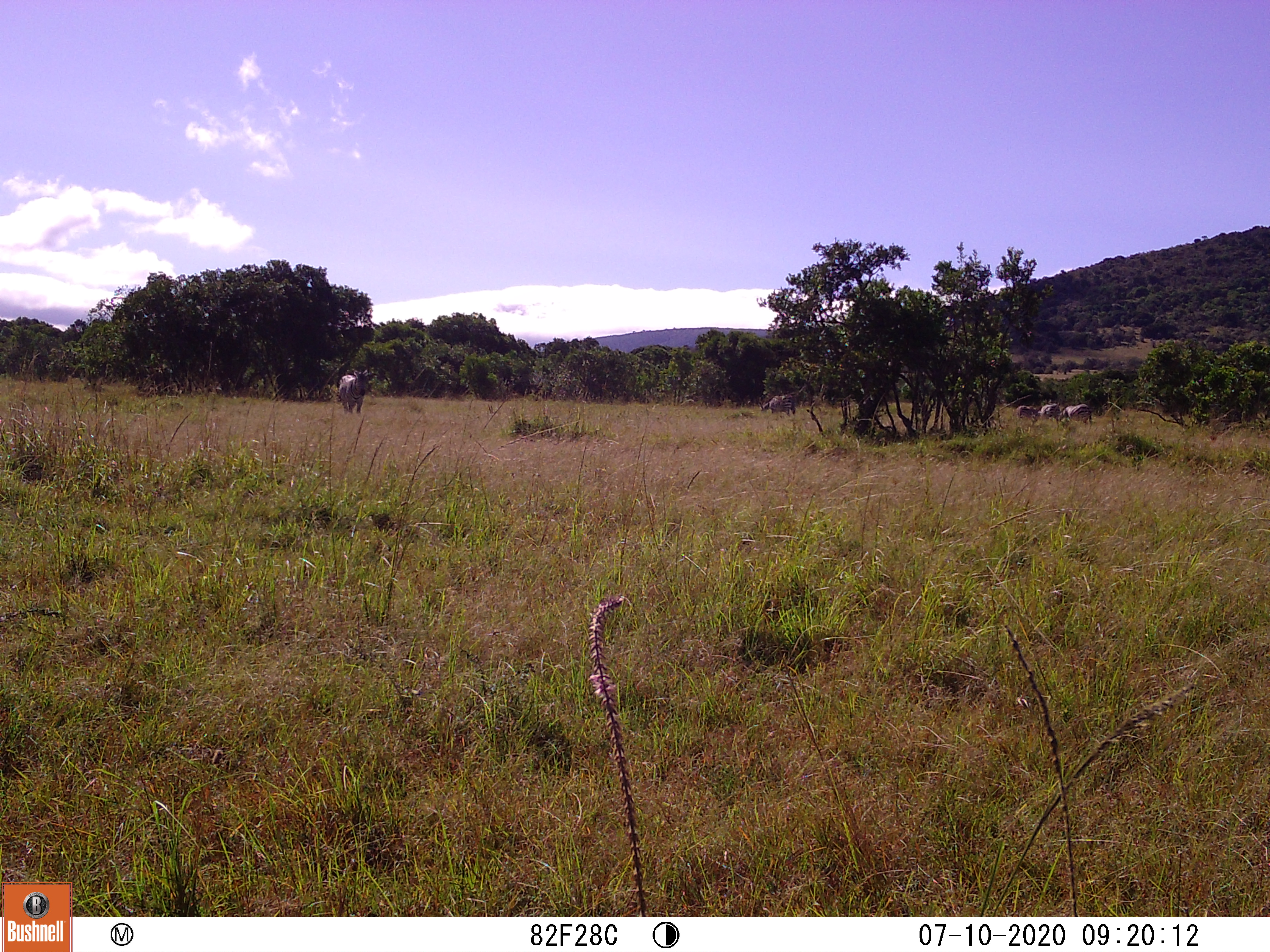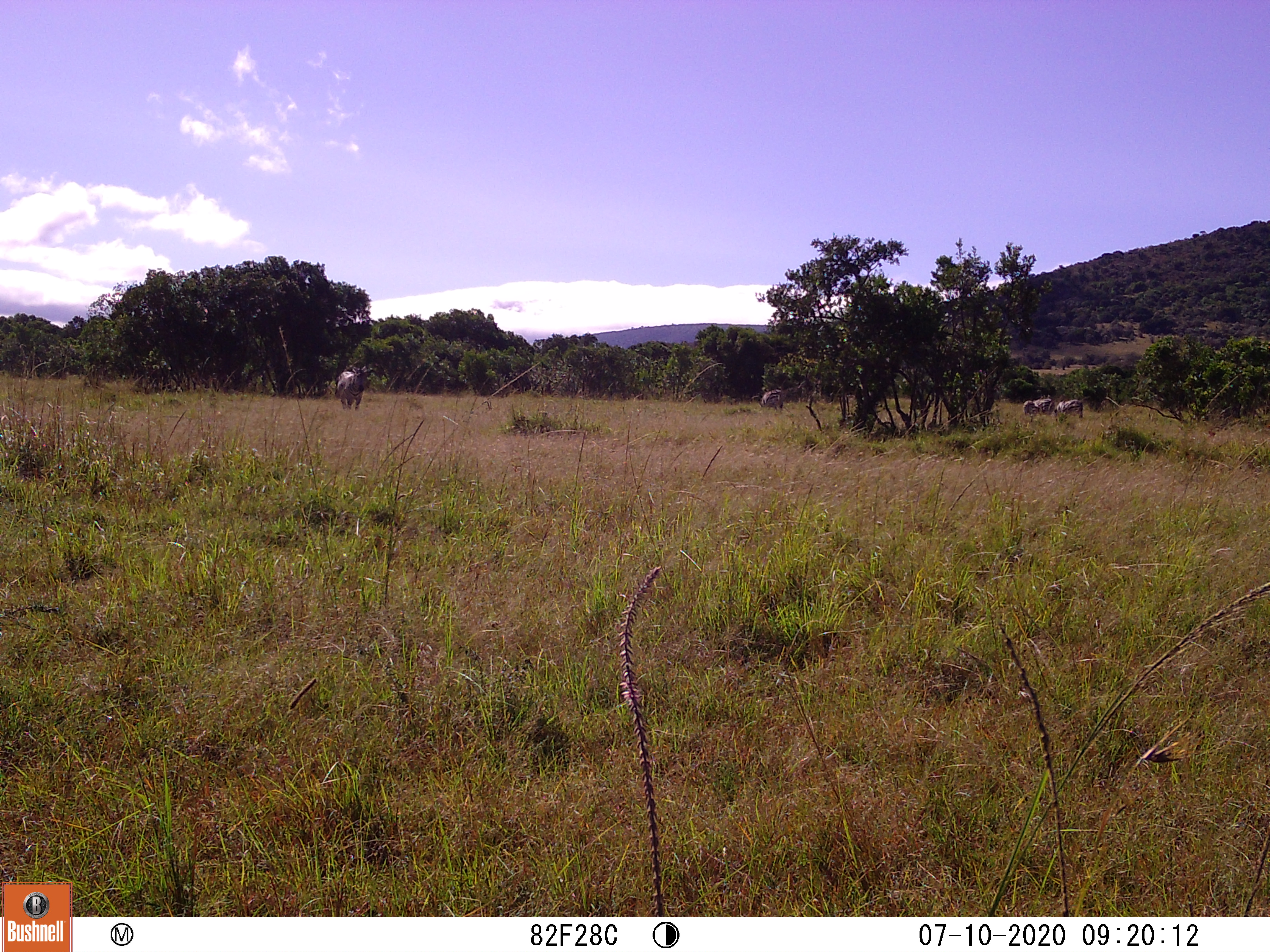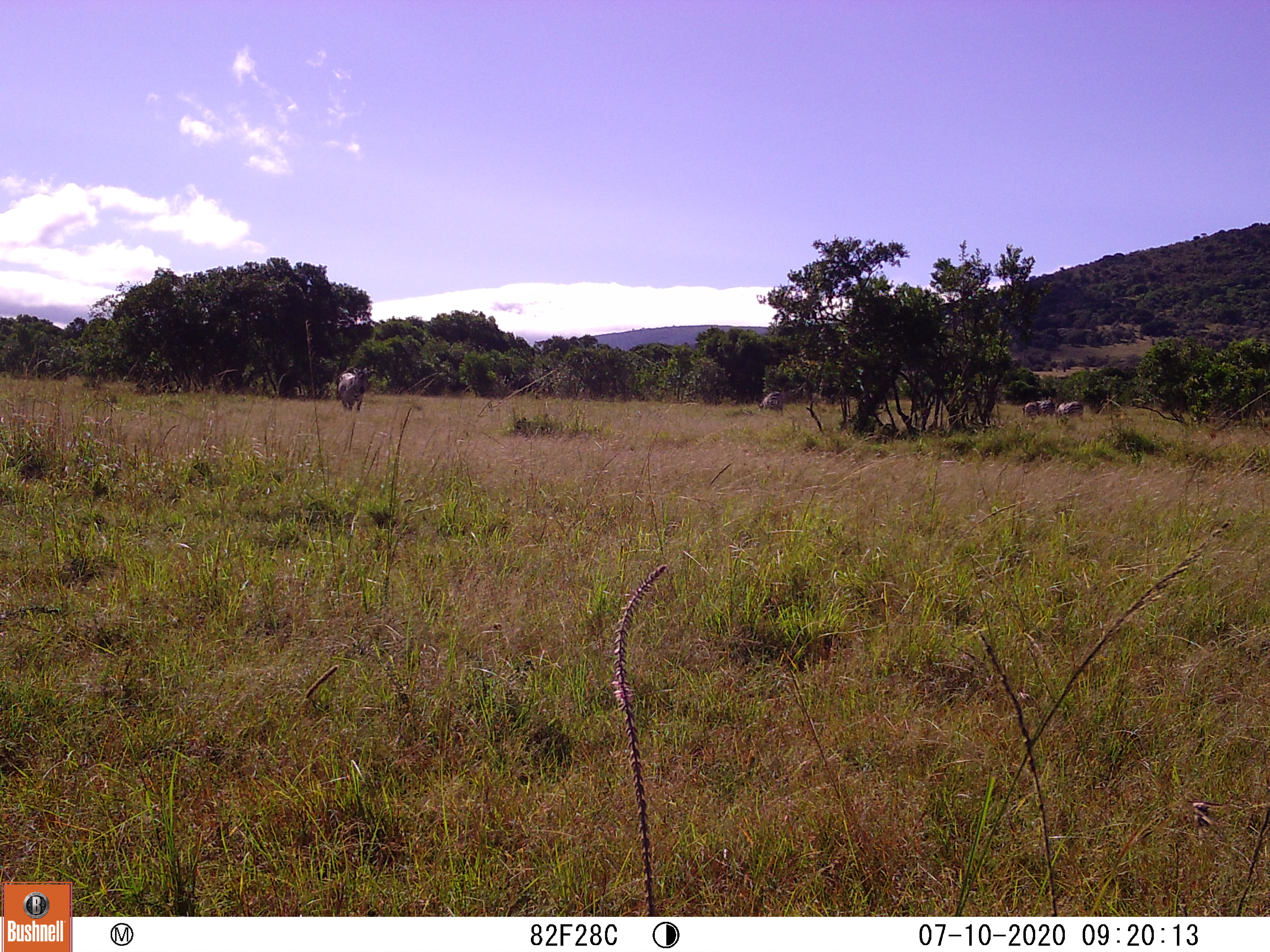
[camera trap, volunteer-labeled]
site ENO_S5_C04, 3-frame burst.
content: unidentified animal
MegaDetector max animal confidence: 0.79